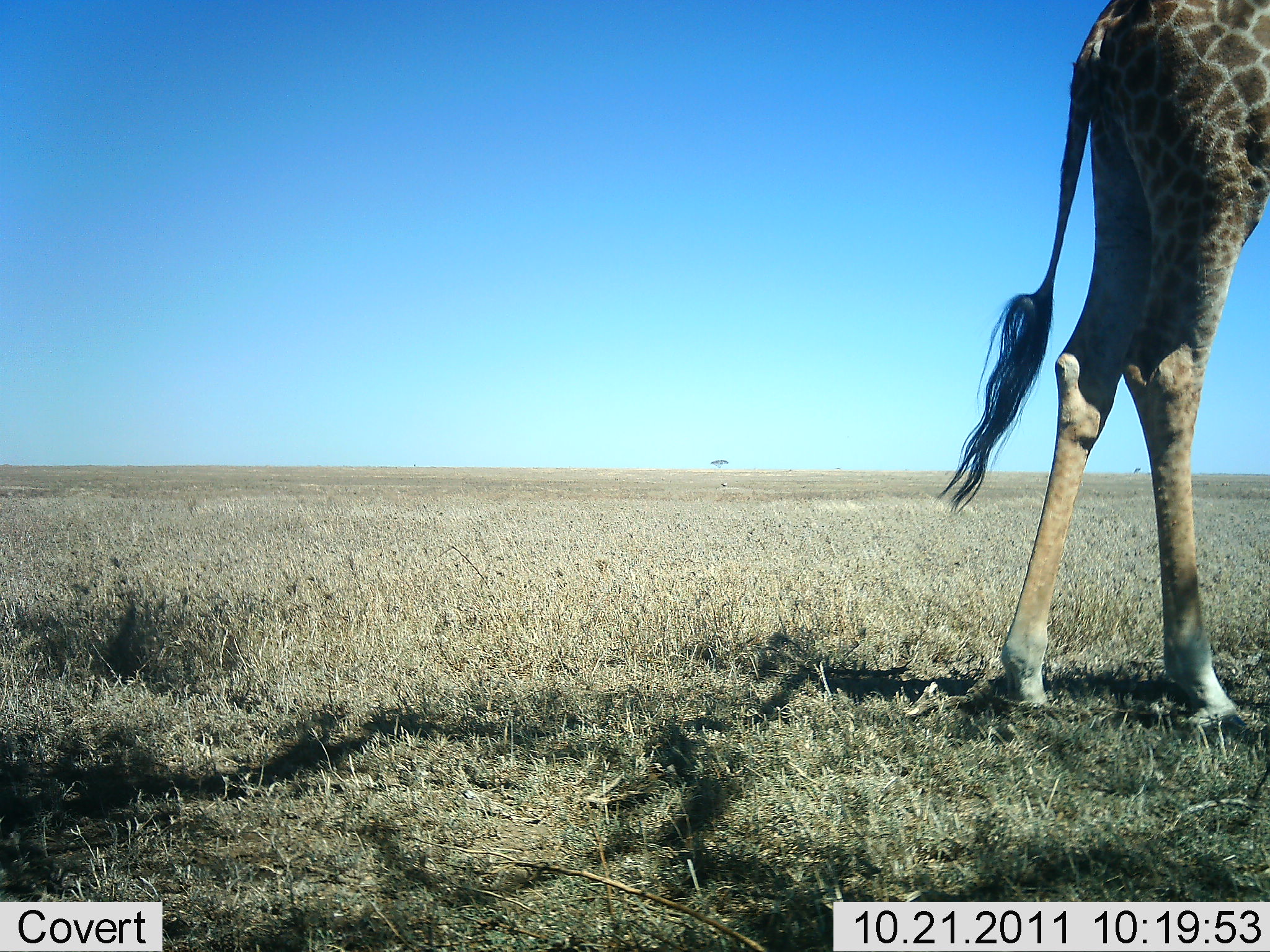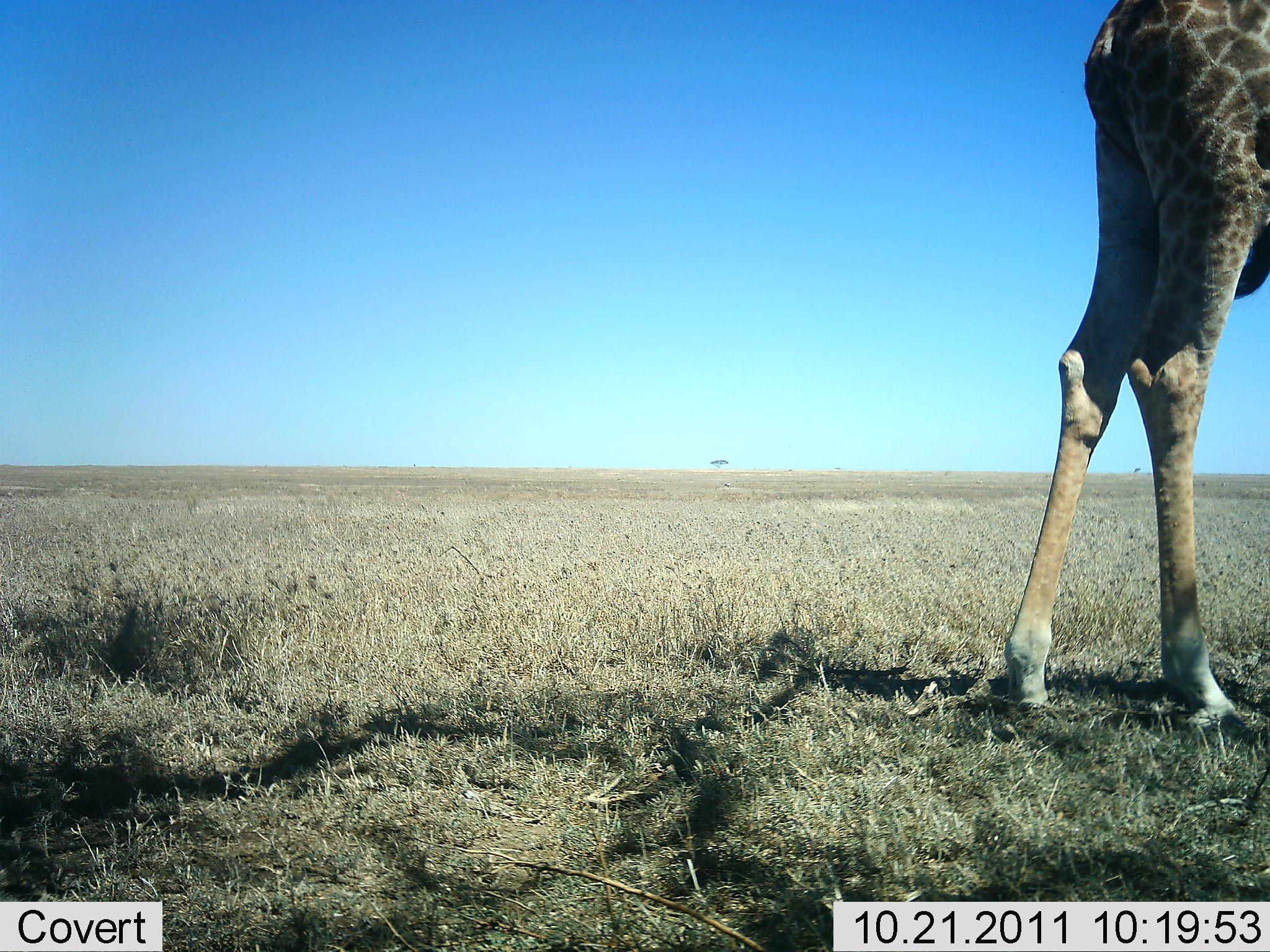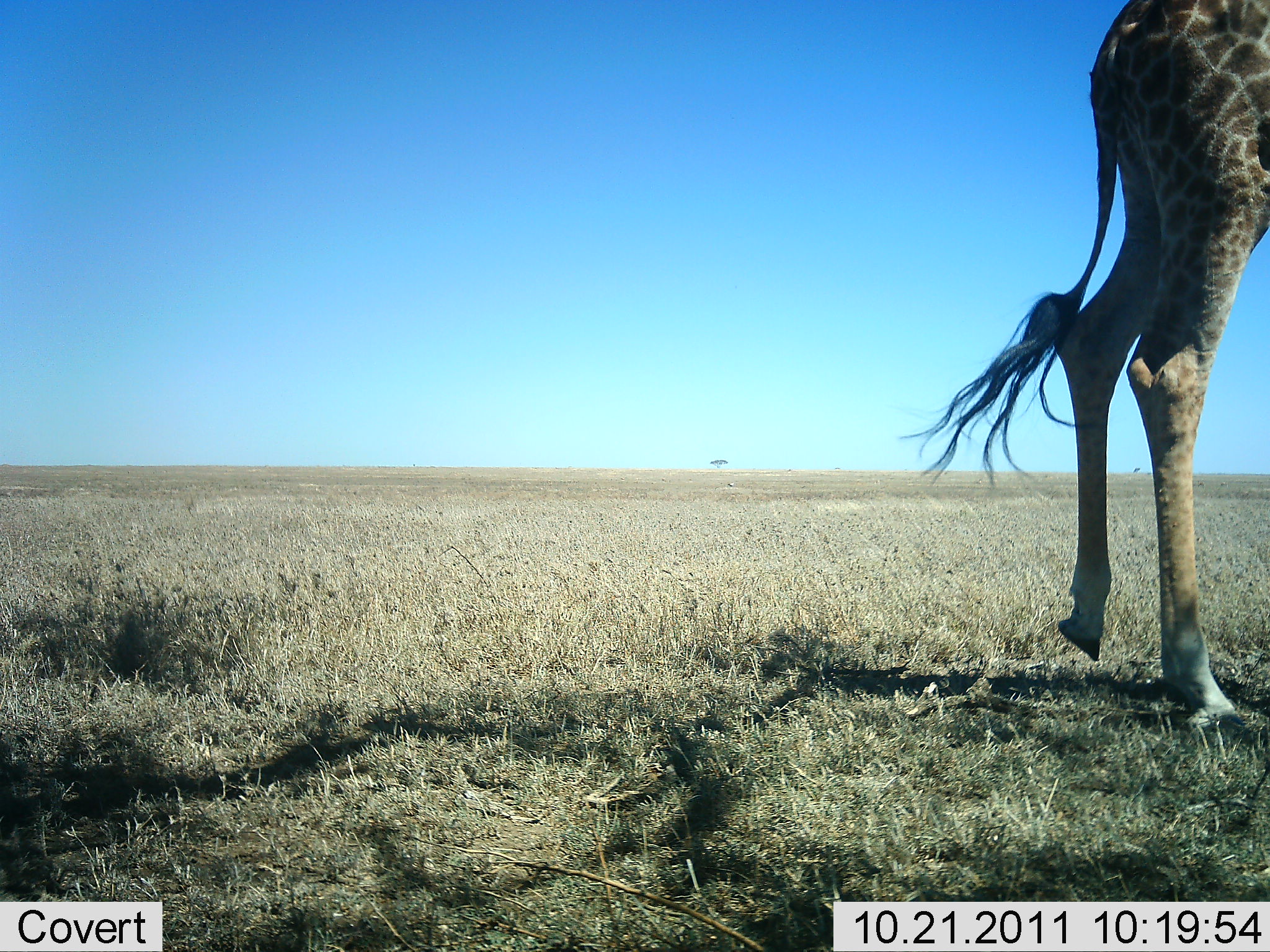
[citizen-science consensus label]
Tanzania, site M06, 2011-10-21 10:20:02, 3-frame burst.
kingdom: Animalia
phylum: Chordata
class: Mammalia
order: Artiodactyla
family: Giraffidae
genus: Giraffa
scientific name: Giraffa camelopardalis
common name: giraffe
Giraffe (Giraffa camelopardalis), count 1. Behavior (volunteer vote fractions): standing 73%, resting 0%, moving 27%, interacting 0%. Young present (vote fraction): 0%. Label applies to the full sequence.